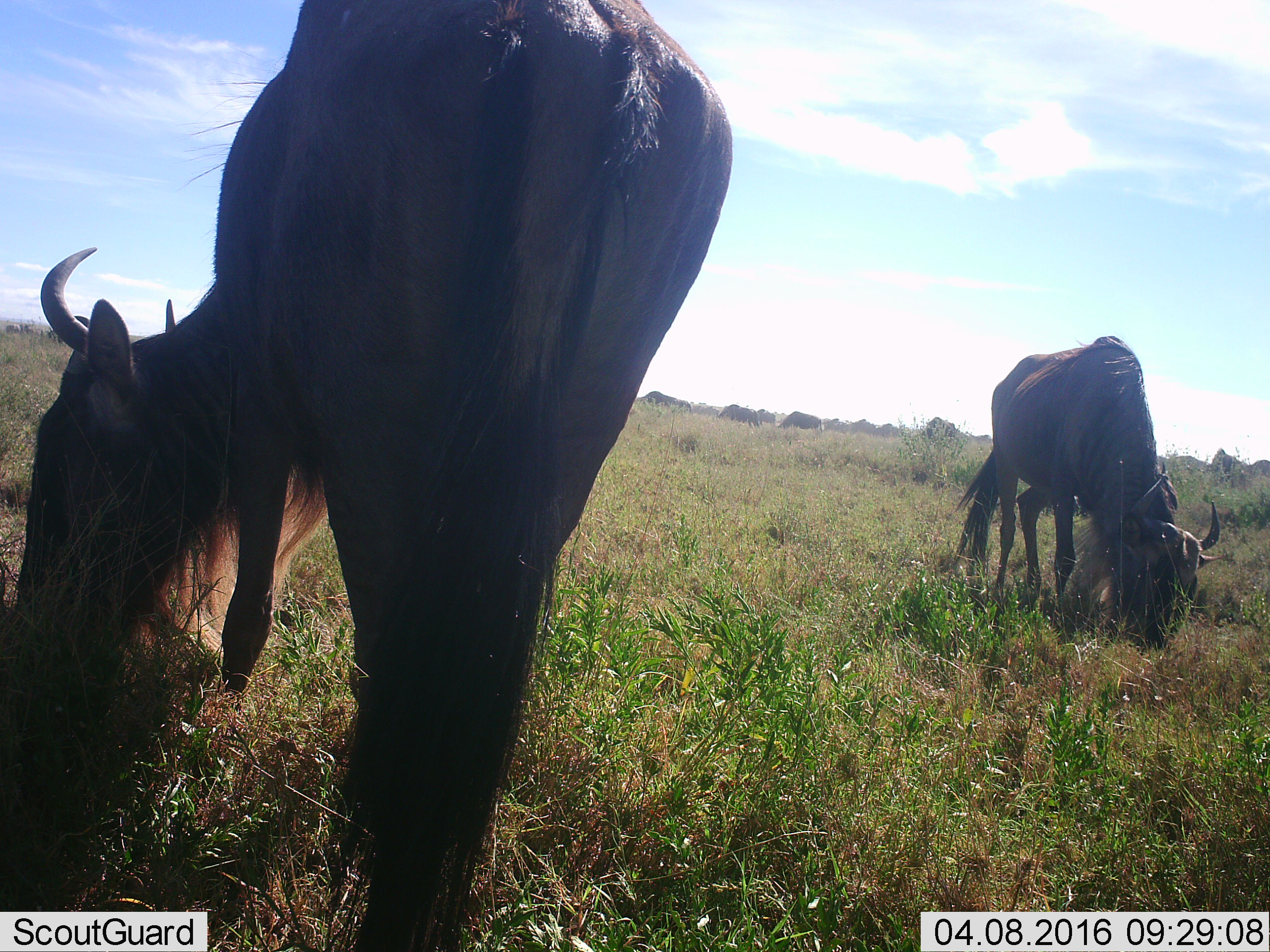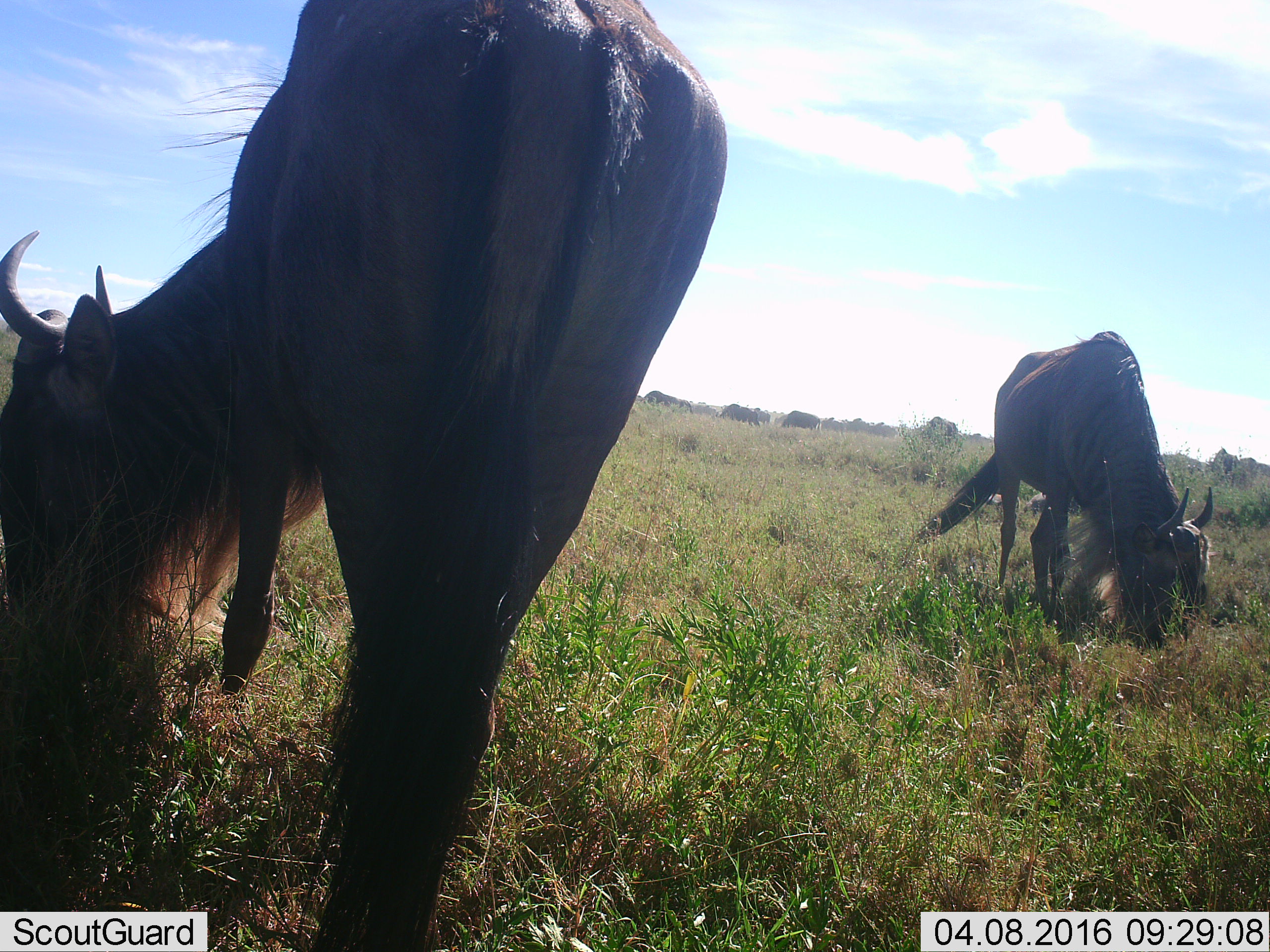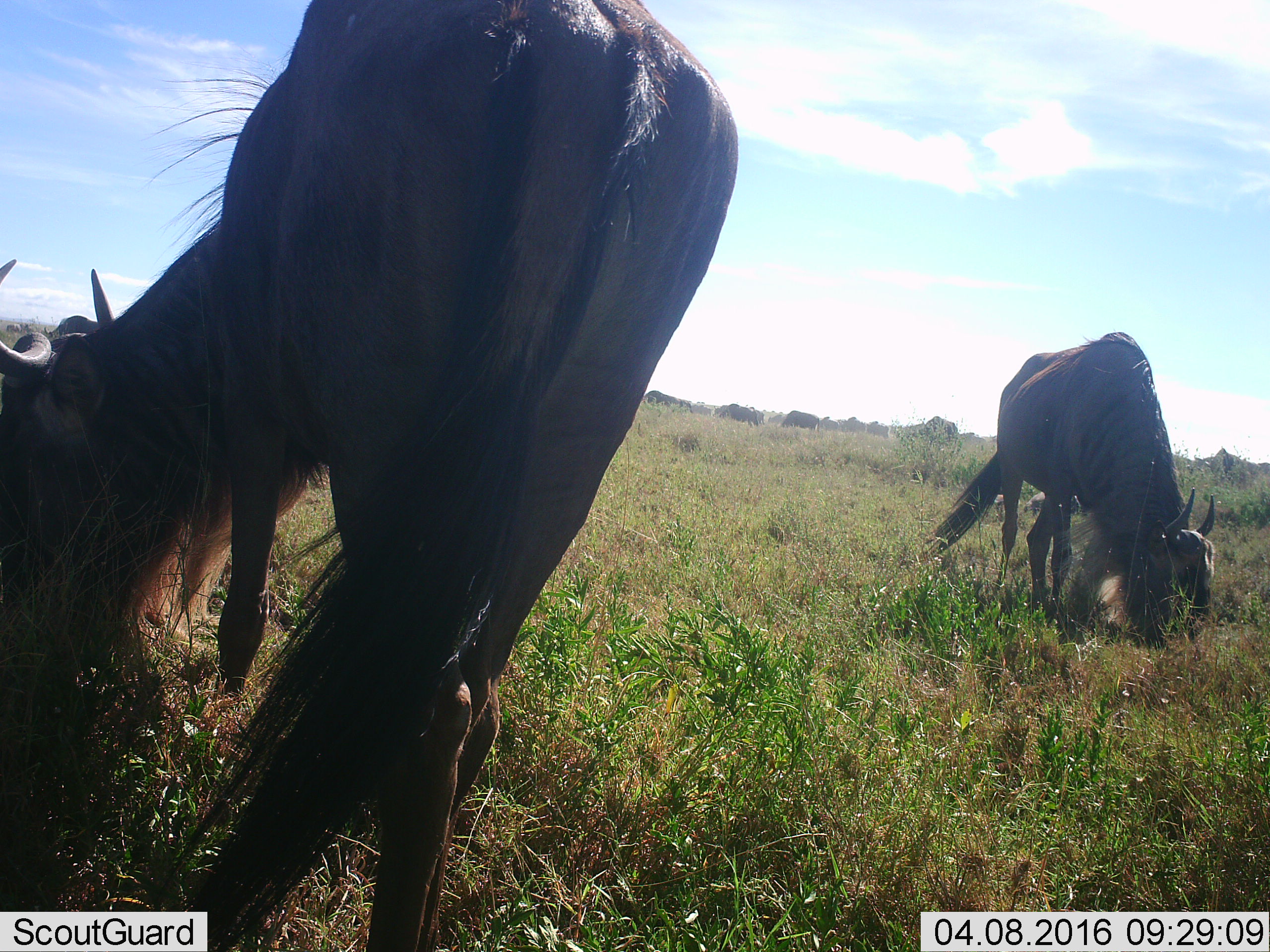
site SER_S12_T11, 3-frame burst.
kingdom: Animalia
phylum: Chordata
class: Mammalia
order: Artiodactyla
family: Bovidae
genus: Connochaetes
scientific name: Connochaetes taurinus taurinus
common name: blue wildebeest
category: wildebeestblue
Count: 11-50.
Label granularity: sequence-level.